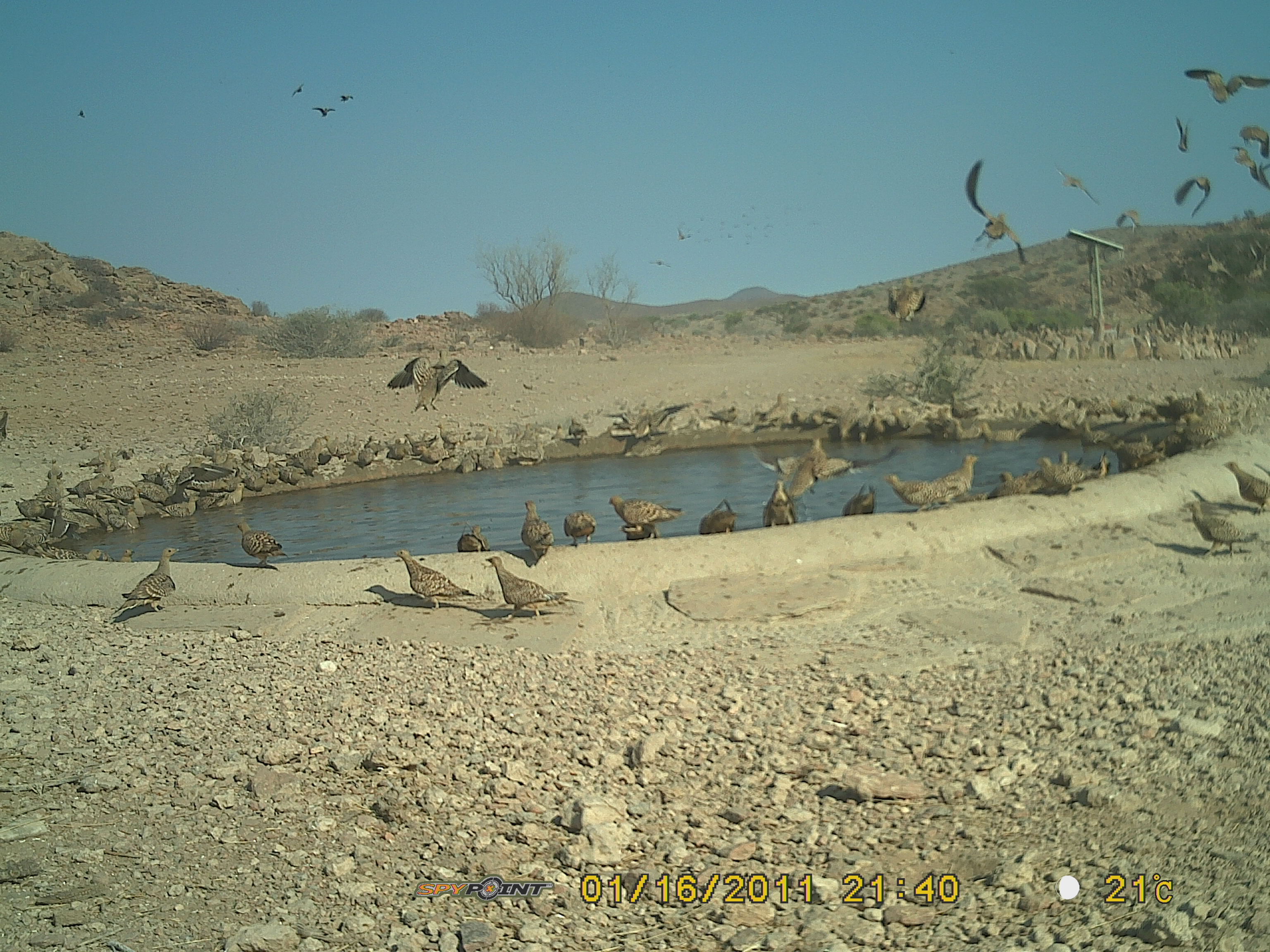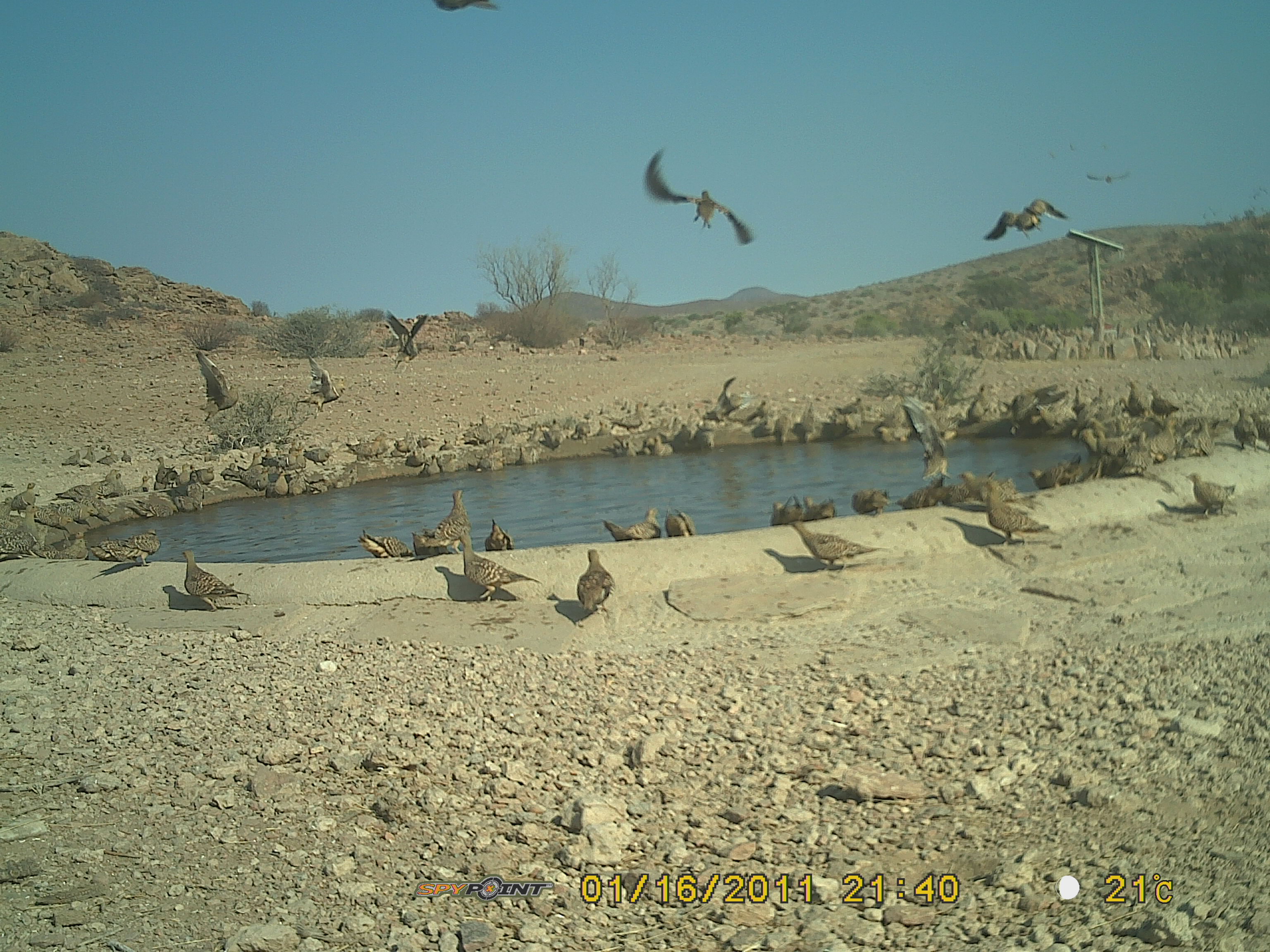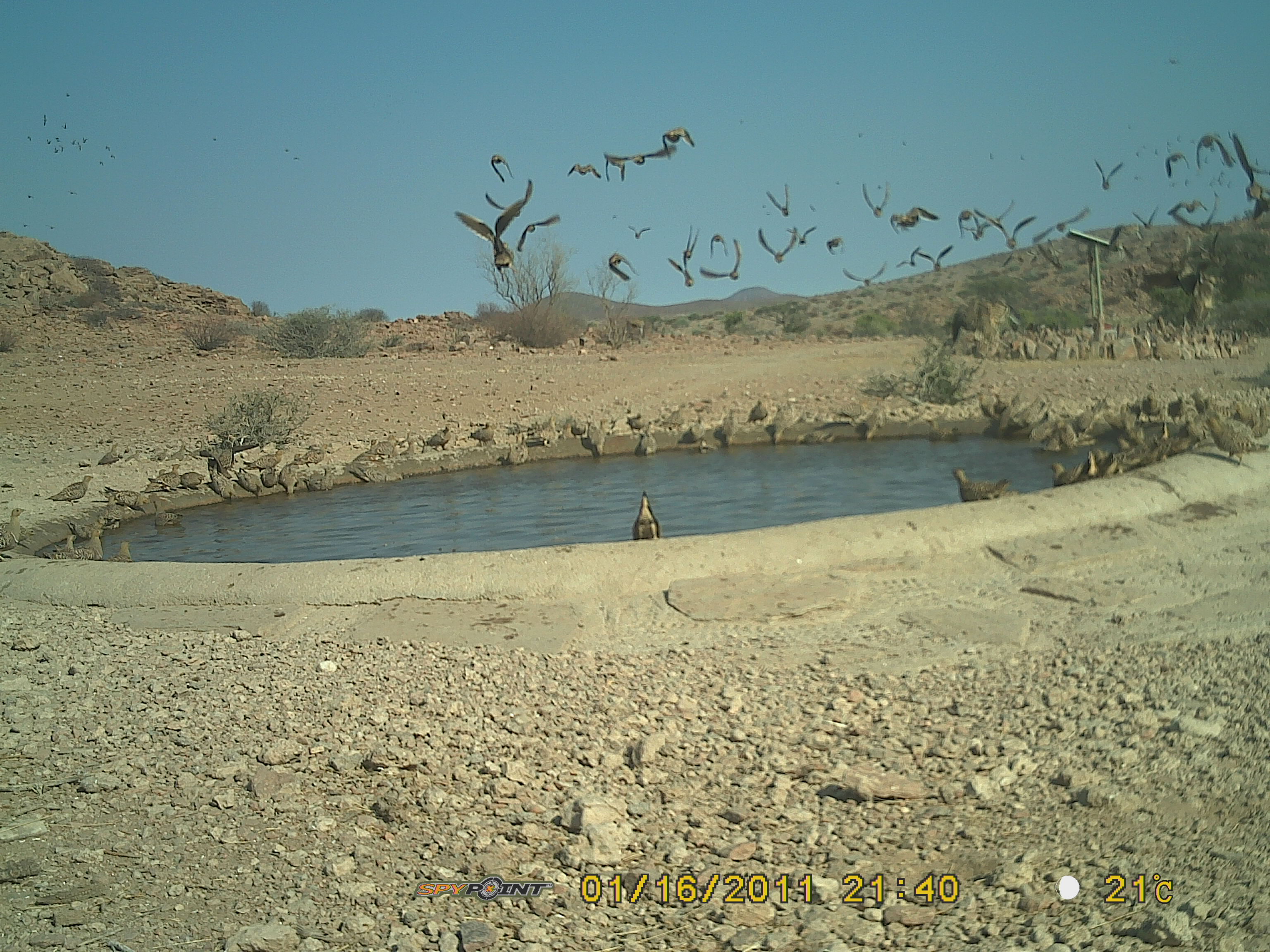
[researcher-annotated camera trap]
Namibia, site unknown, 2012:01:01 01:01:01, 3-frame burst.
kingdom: Animalia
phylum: Chordata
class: Aves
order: Pterocliformes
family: Pteroclidae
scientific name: Pteroclidae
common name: sandgrouse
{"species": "Pteroclidae (sandgrouse)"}